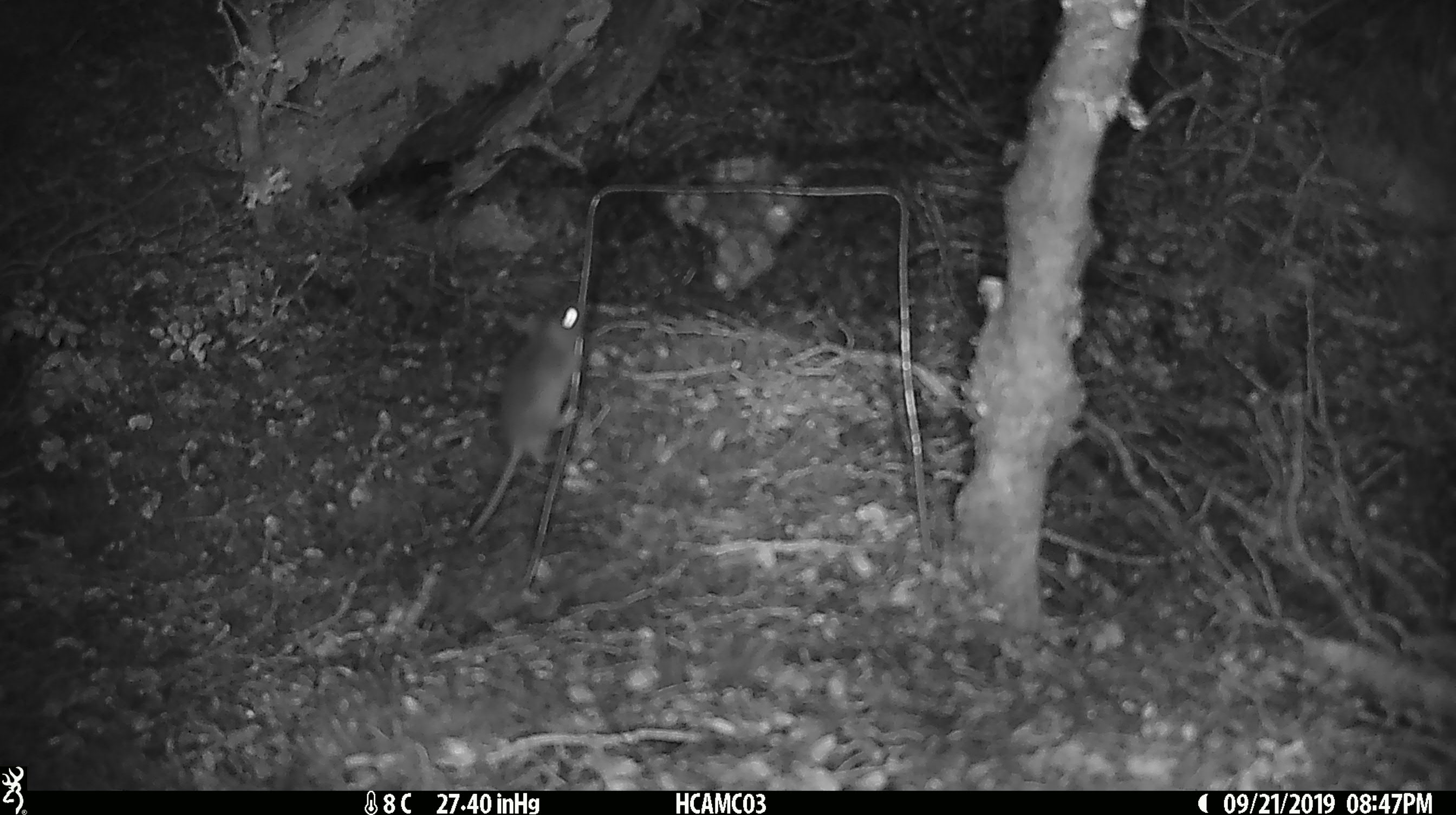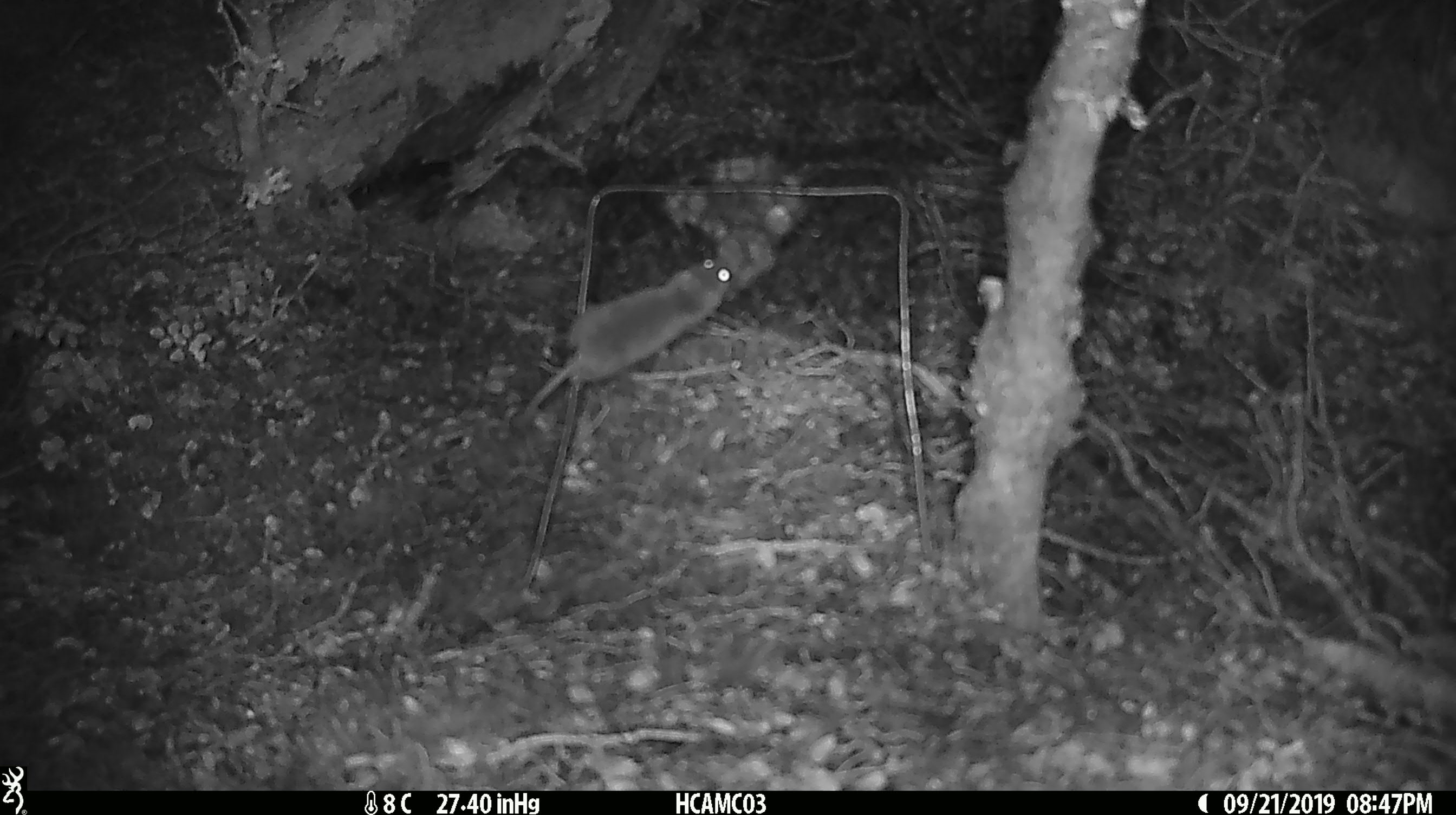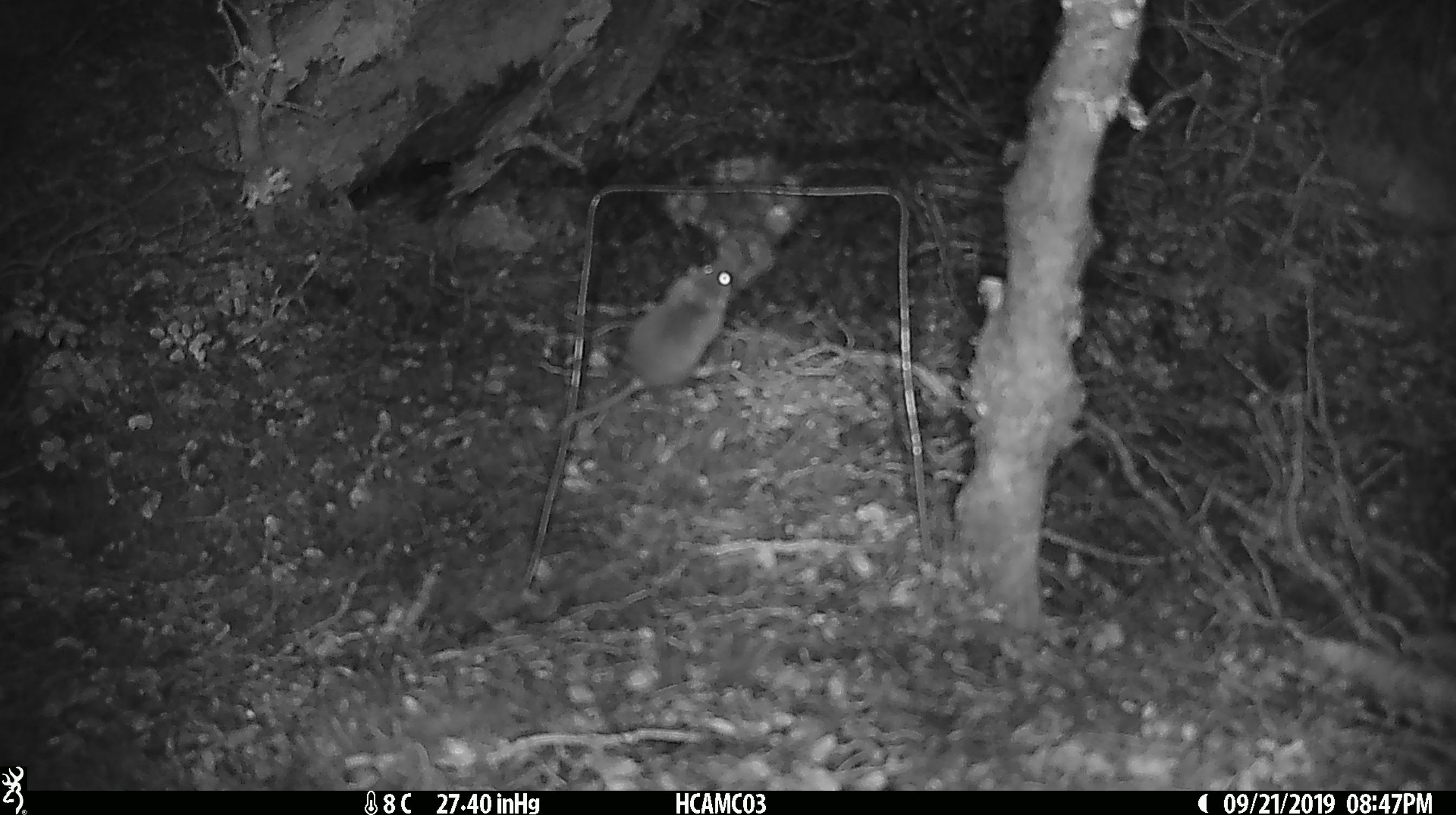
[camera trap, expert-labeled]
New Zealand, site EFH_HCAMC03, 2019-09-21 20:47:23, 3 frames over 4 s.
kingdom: Animalia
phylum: Chordata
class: Mammalia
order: Rodentia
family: Muridae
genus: Mus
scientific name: Mus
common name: mouse